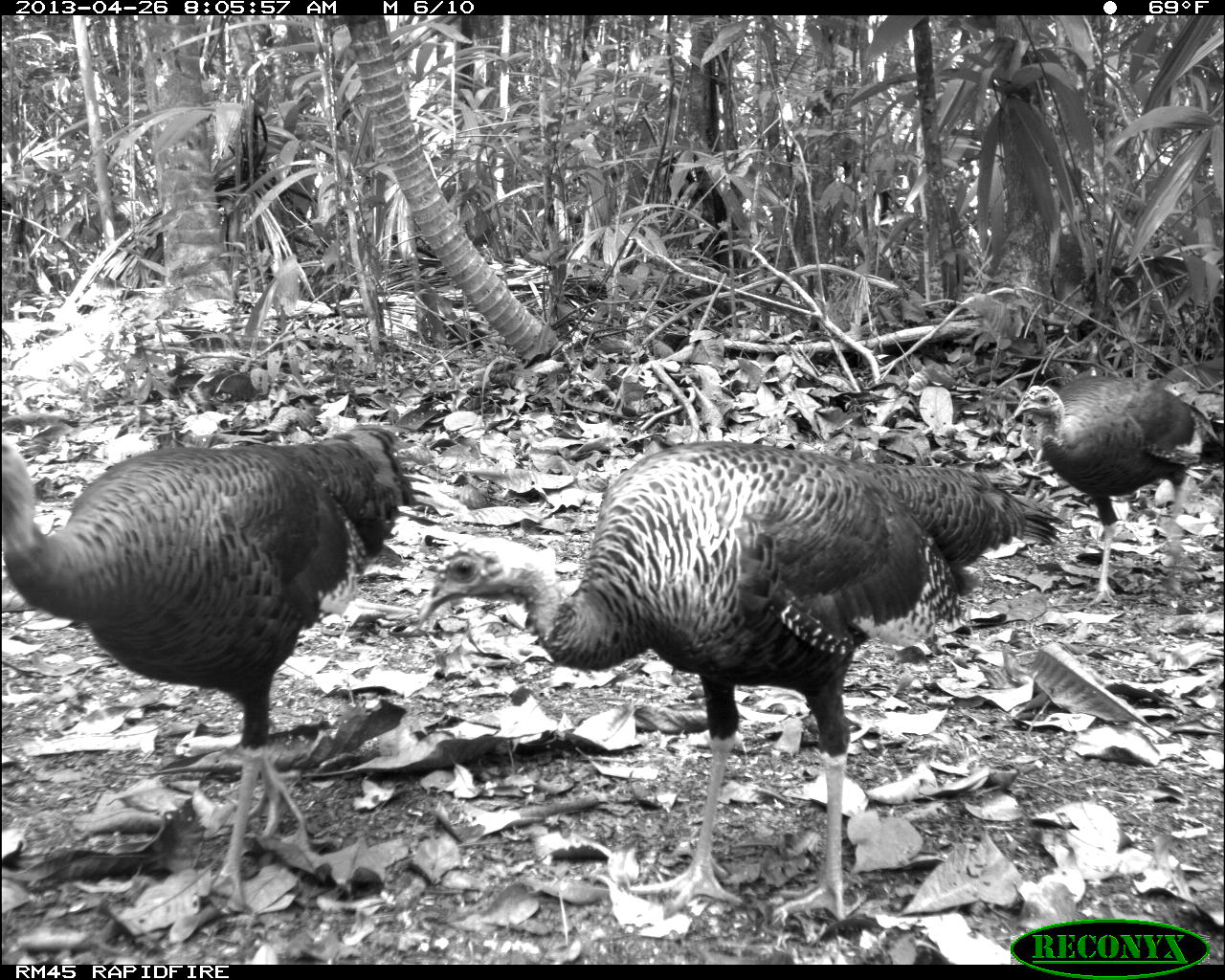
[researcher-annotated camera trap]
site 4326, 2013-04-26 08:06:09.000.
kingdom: Animalia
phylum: Chordata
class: Aves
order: Galliformes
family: Phasianidae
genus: Meleagris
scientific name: Meleagris ocellata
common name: ocellated turkey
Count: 4.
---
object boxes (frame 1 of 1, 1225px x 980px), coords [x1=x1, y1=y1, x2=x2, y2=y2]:
meleagris ocellata: [x1=415, y1=444, x2=1062, y2=920]; [x1=0, y1=424, x2=406, y2=914]; [x1=1014, y1=380, x2=1220, y2=604]